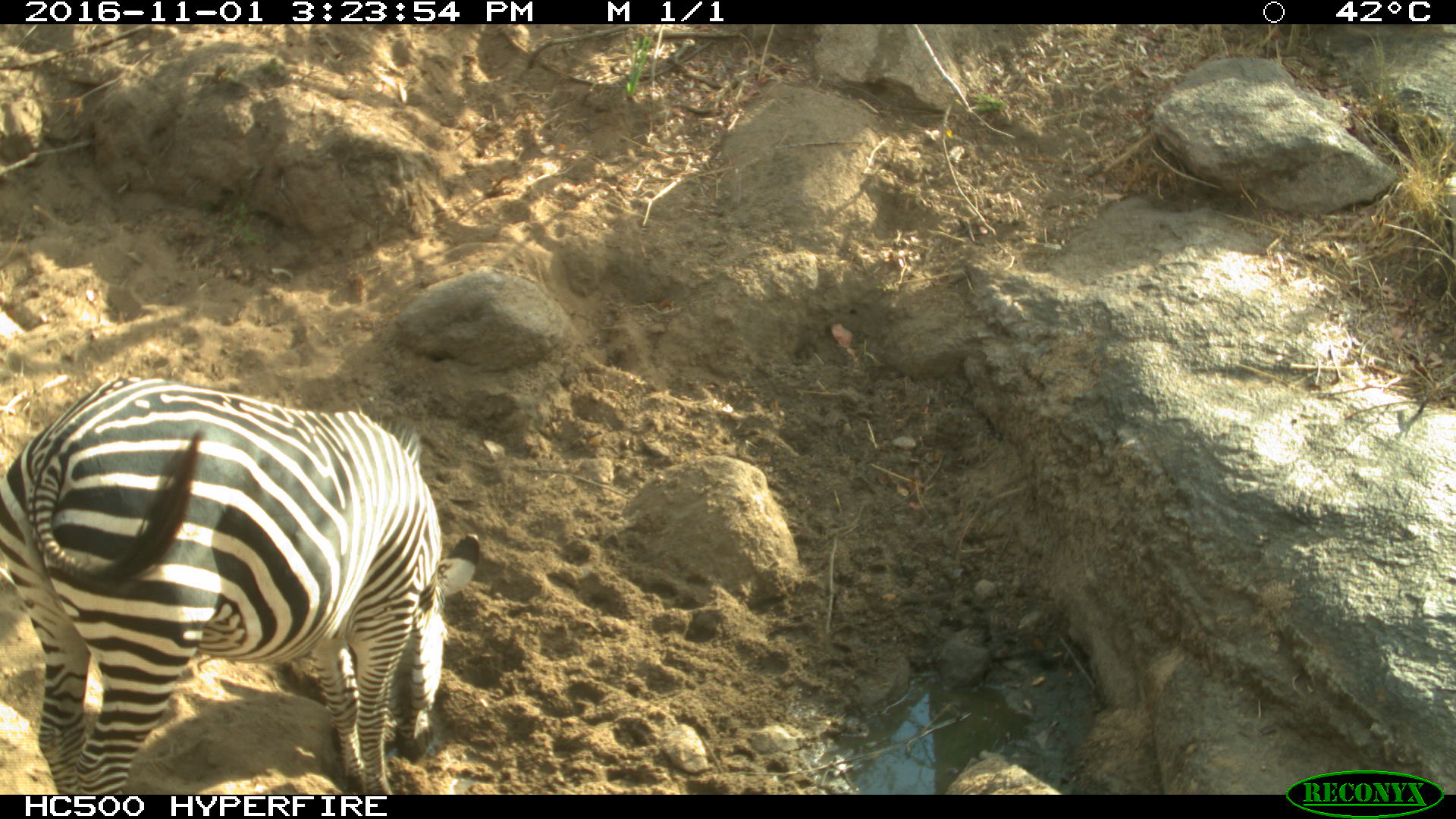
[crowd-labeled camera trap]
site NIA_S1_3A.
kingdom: Animalia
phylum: Chordata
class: Mammalia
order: Perissodactyla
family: Equidae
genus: Equus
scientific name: Equus quagga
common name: plains zebra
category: zebraplains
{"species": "zebraplains (plains zebra) (Equus quagga)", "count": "1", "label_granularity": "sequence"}